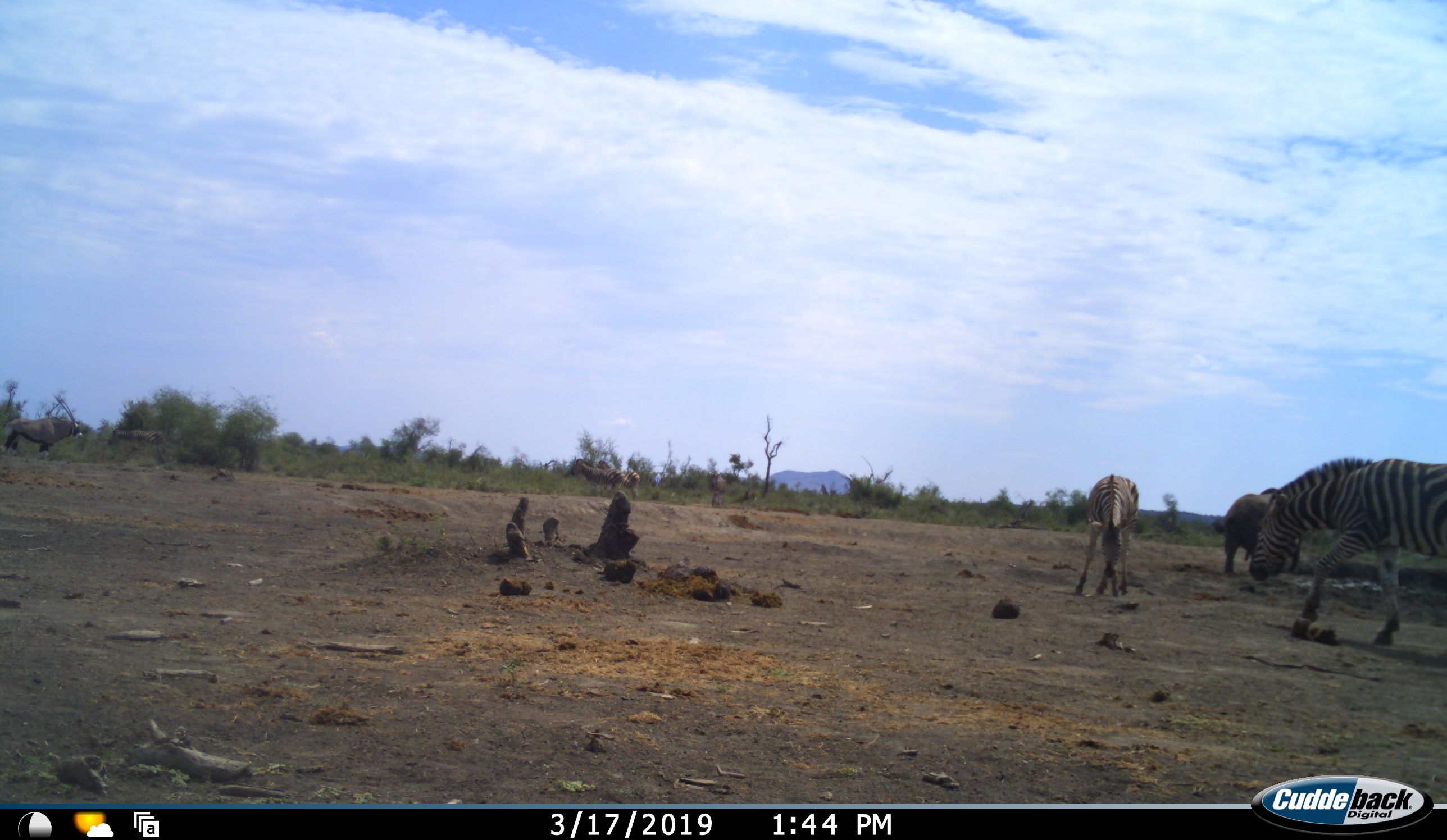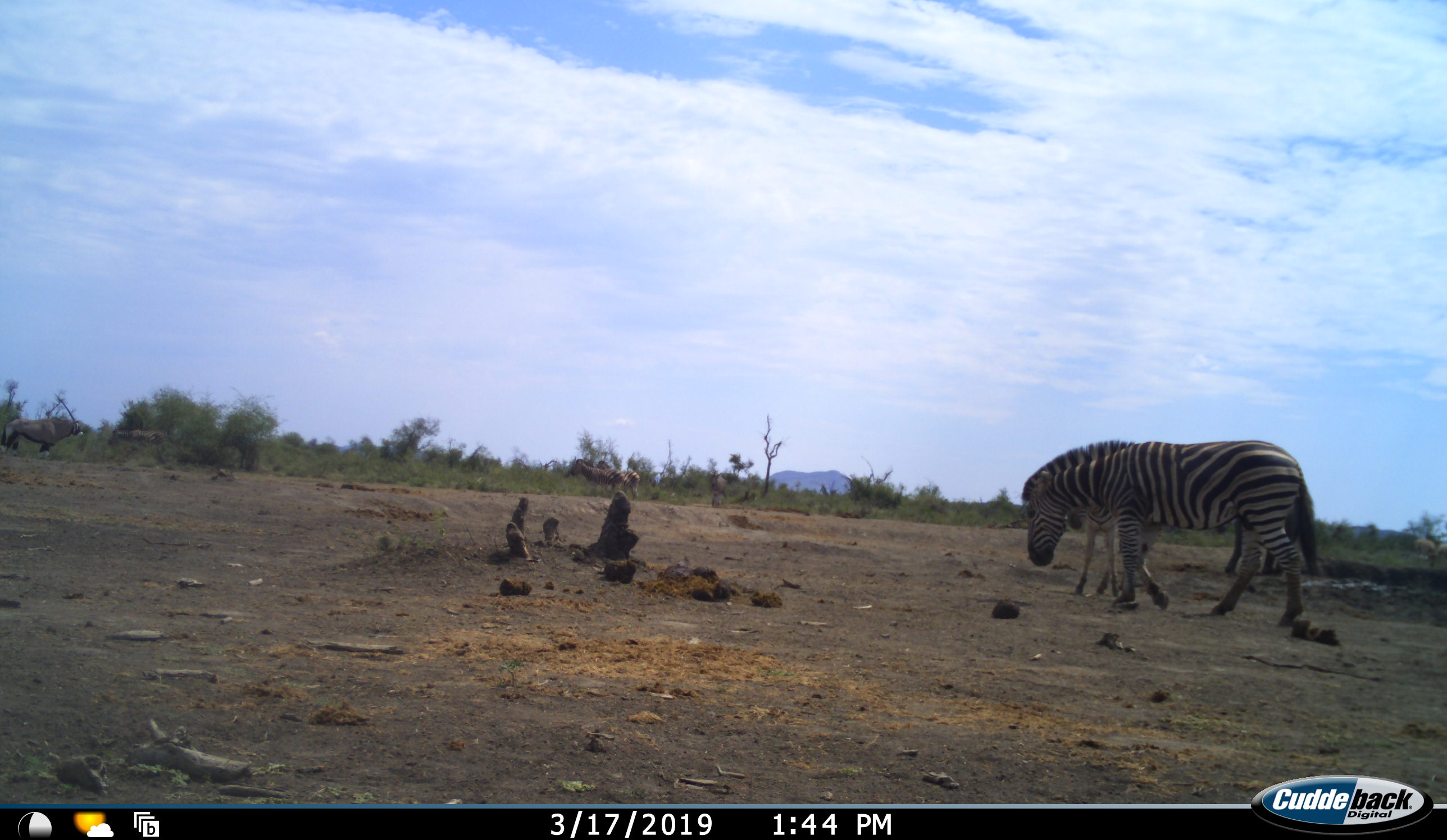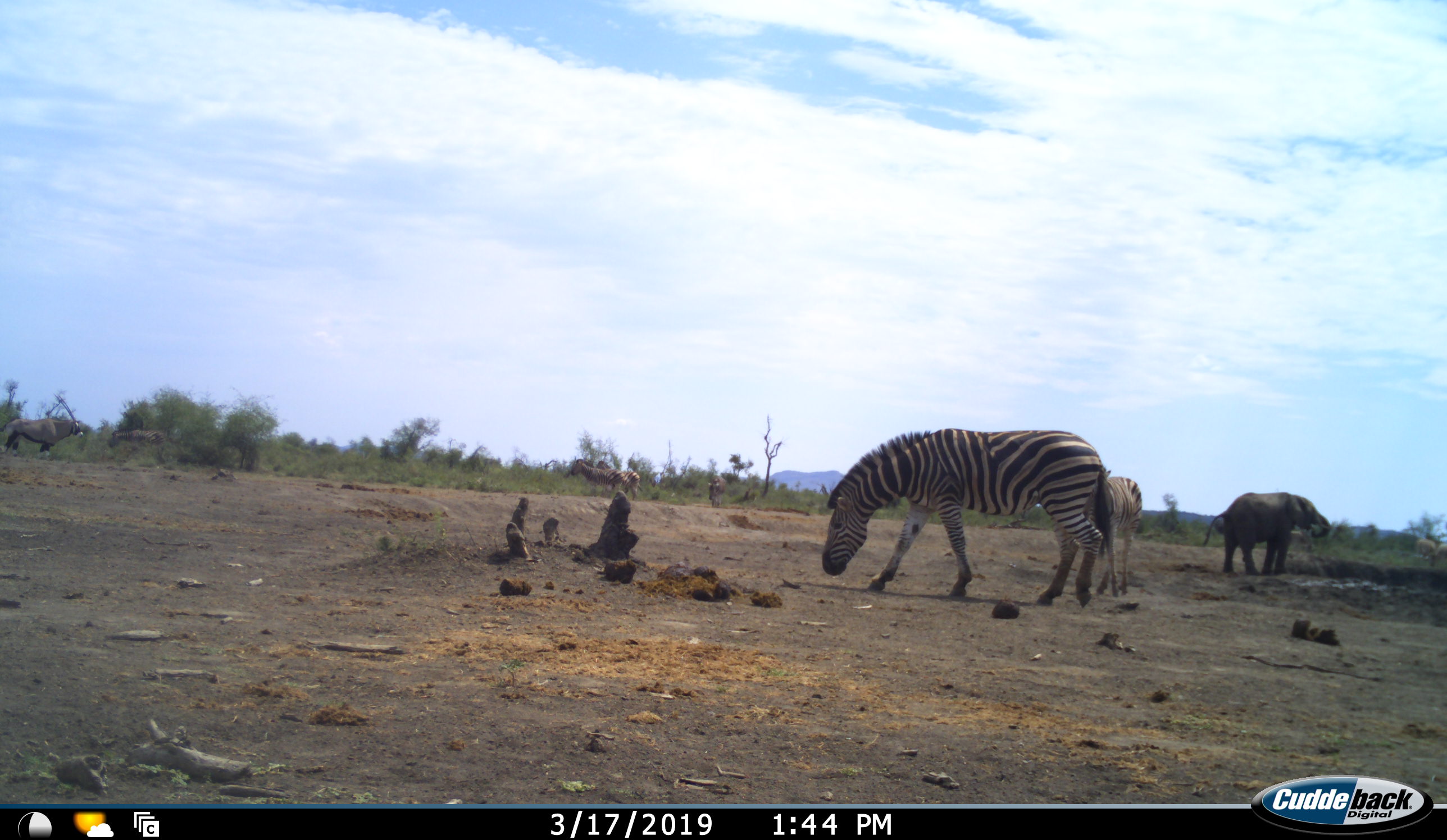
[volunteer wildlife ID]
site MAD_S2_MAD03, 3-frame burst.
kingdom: Animalia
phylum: Chordata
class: Mammalia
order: Proboscidea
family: Elephantidae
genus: Loxodonta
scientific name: Loxodonta africana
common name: african bush elephant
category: elephant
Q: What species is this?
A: Elephant (african bush elephant) (Loxodonta africana).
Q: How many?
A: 1.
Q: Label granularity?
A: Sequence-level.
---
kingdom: Animalia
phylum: Chordata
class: Mammalia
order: Perissodactyla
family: Equidae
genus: Equus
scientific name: Equus quagga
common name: plains zebra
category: zebraplains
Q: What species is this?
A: Zebraplains (plains zebra) (Equus quagga).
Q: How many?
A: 2.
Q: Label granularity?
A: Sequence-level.